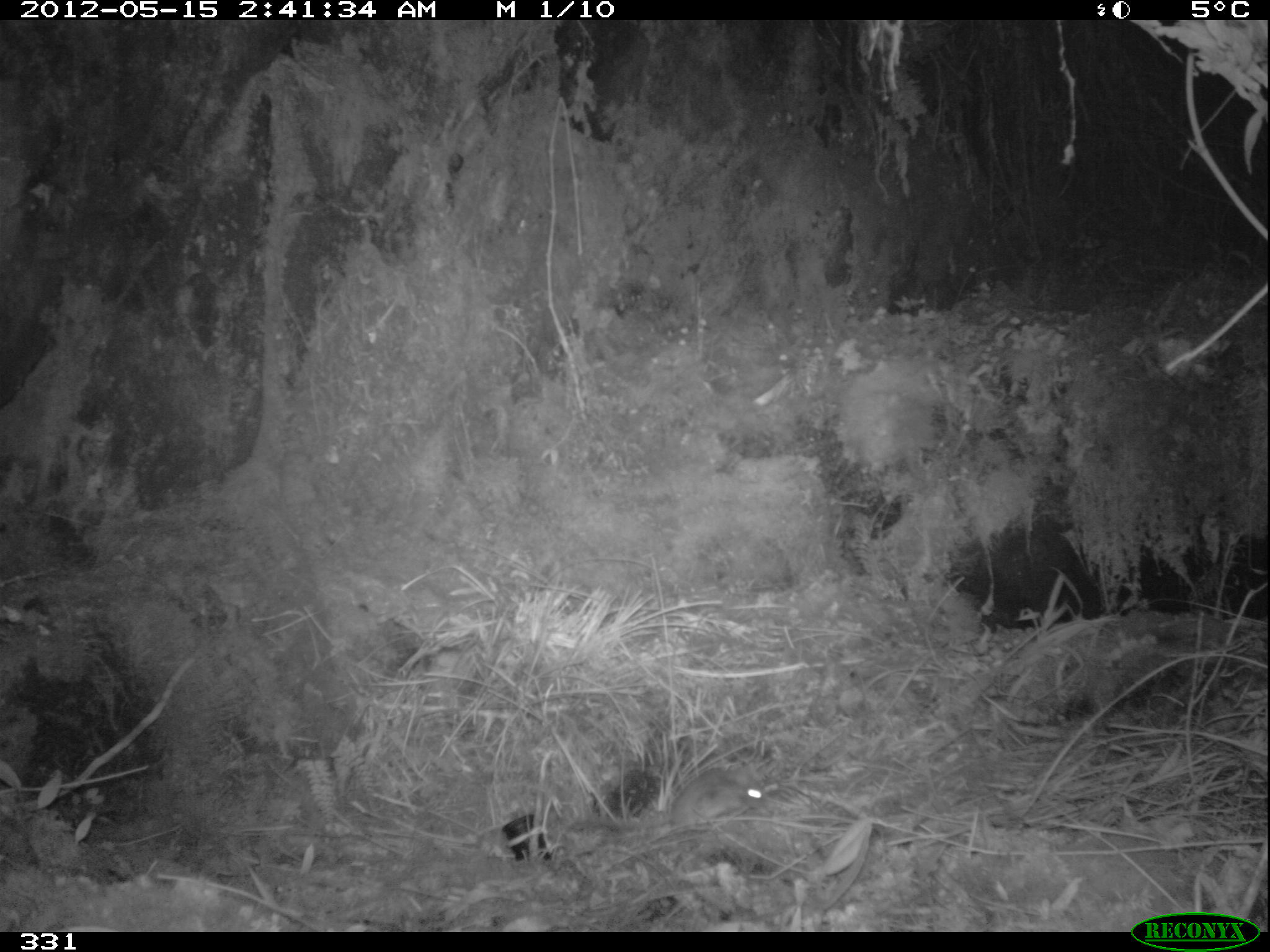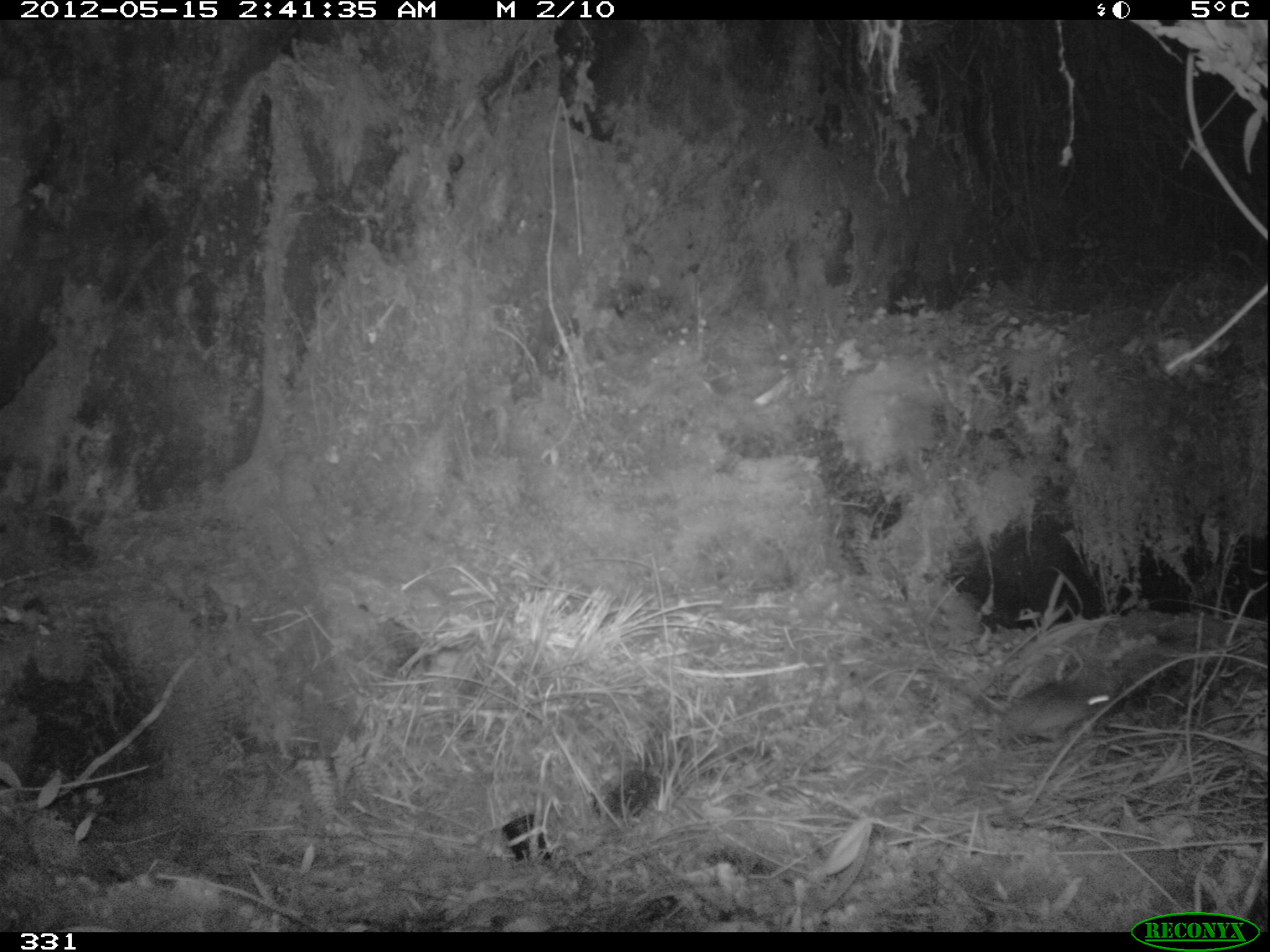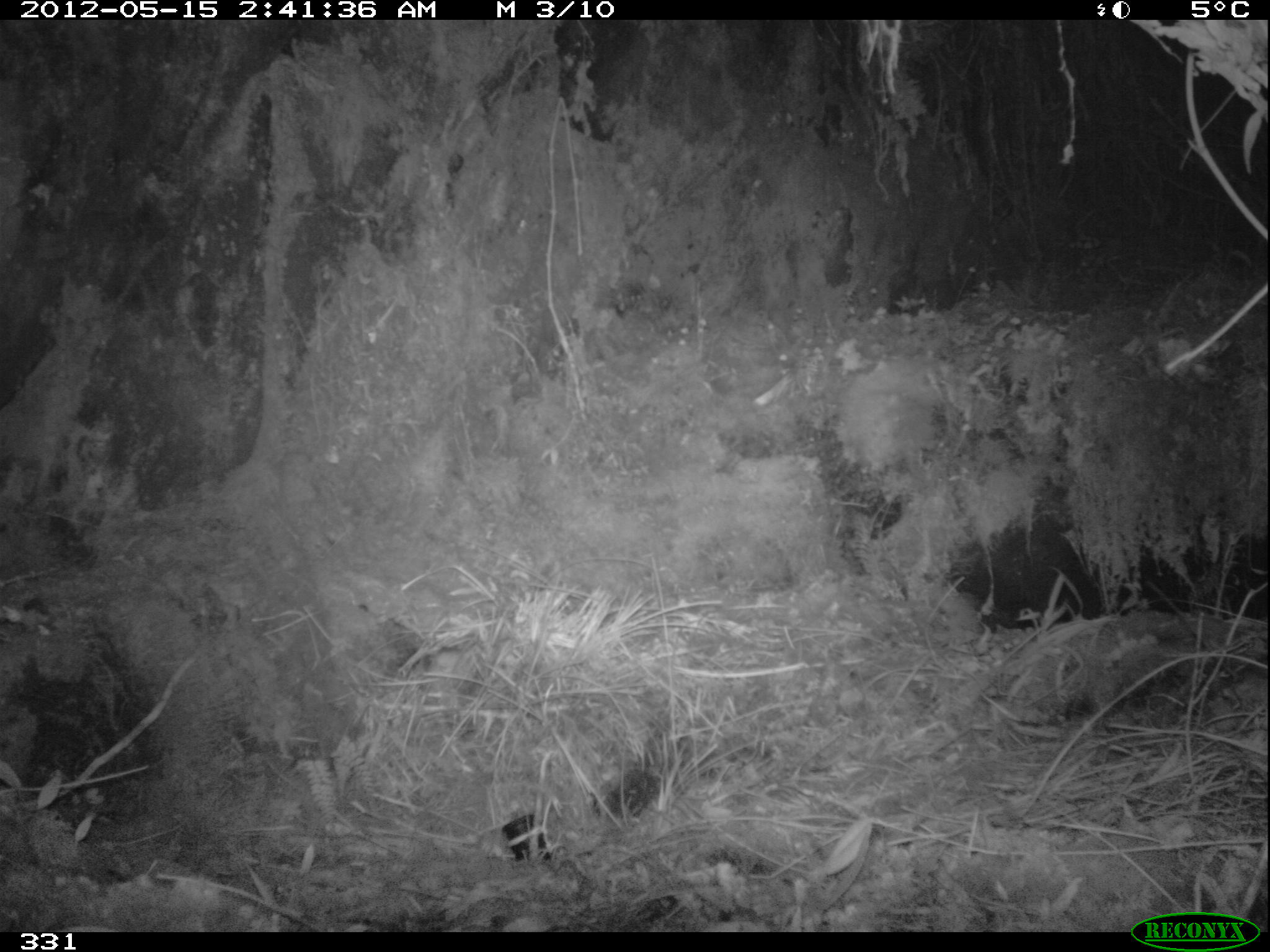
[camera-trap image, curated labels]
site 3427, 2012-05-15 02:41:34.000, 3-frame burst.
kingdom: Animalia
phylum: Chordata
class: Mammalia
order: Rodentia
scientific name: Rodentia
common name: rodents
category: unknown rodent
Unknown rodent (rodents) (Rodentia).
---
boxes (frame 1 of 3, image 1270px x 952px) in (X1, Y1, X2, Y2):
unknown rodent: (550, 765, 772, 832)